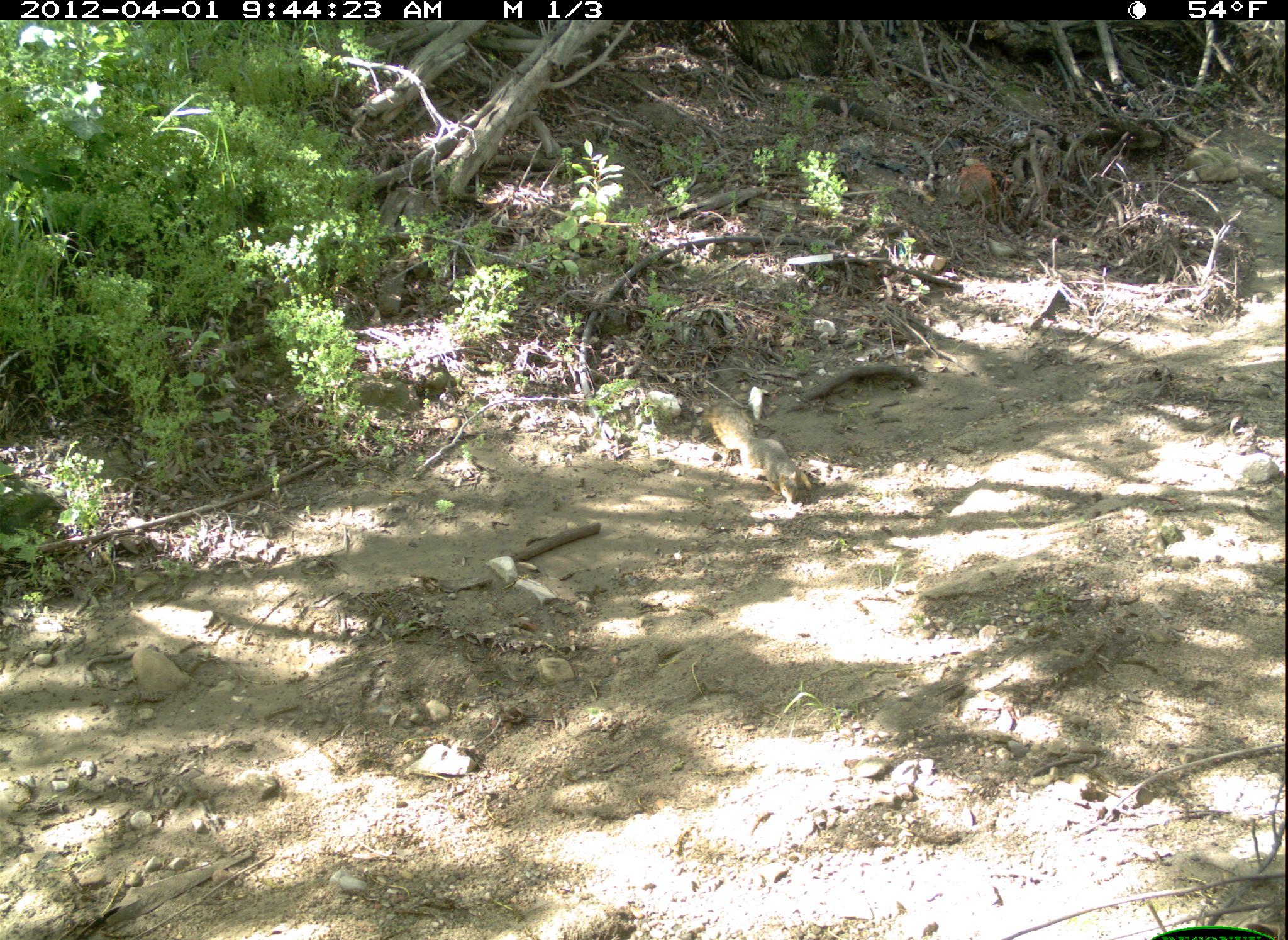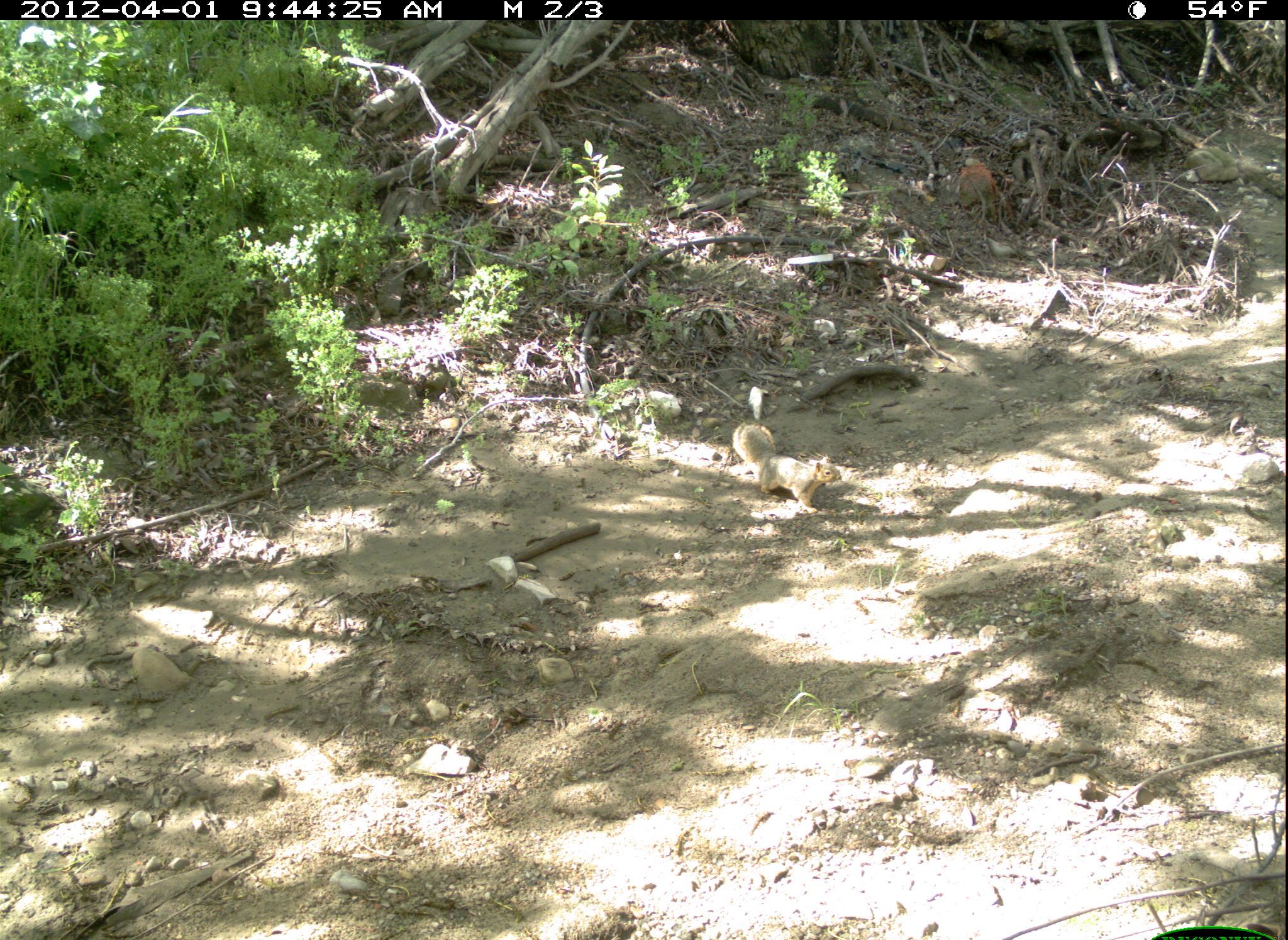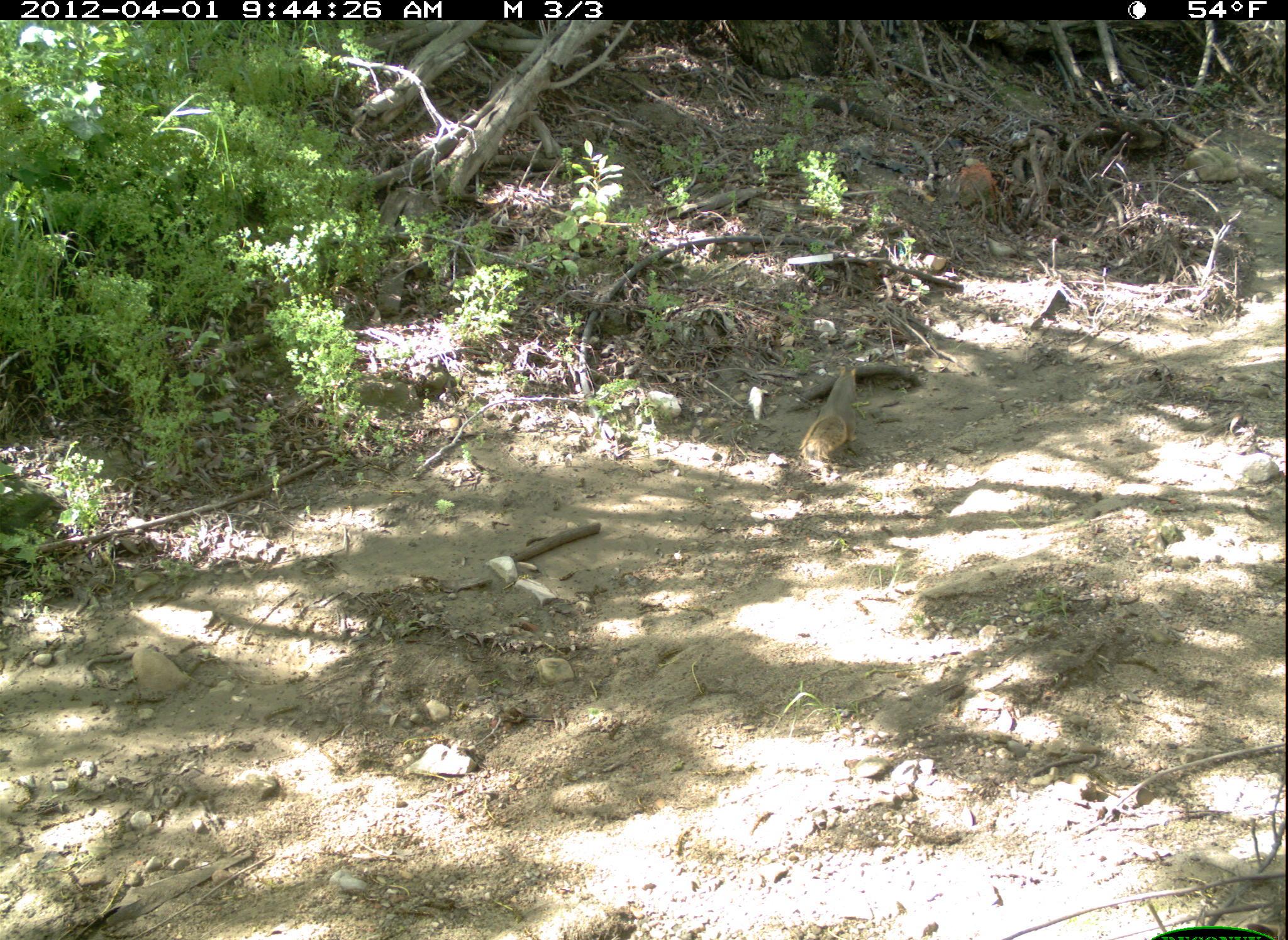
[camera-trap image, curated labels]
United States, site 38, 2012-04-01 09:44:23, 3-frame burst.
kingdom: Animalia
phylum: Chordata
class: Mammalia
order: Rodentia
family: Sciuridae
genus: Sciurus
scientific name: Sciurus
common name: squirrel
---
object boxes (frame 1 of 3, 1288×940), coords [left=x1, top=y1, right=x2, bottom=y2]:
squirrel: [left=702, top=392, right=821, bottom=510]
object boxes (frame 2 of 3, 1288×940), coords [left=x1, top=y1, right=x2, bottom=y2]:
squirrel: [left=721, top=409, right=863, bottom=515]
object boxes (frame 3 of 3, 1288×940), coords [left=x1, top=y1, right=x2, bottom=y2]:
squirrel: [left=797, top=356, right=871, bottom=480]